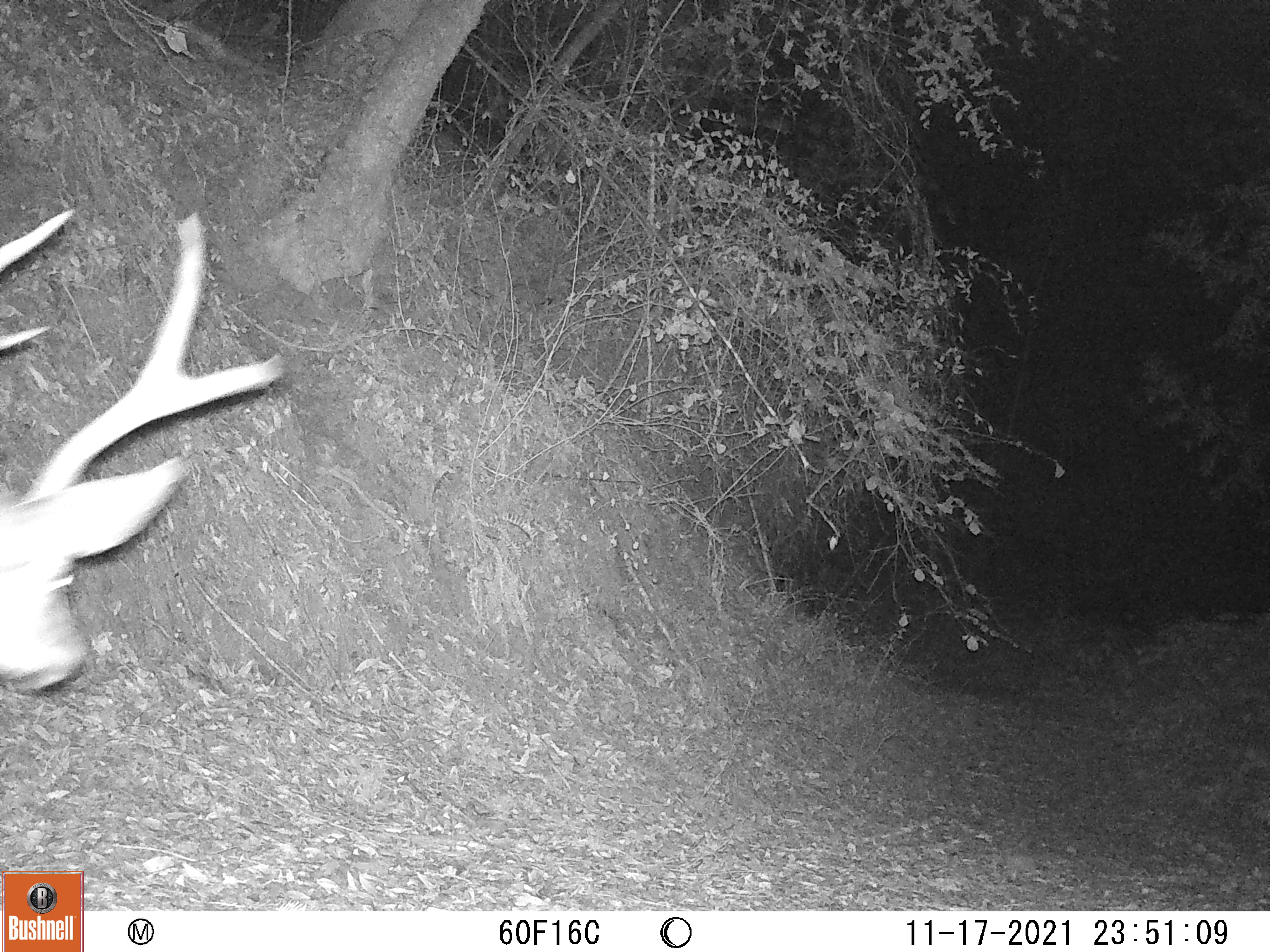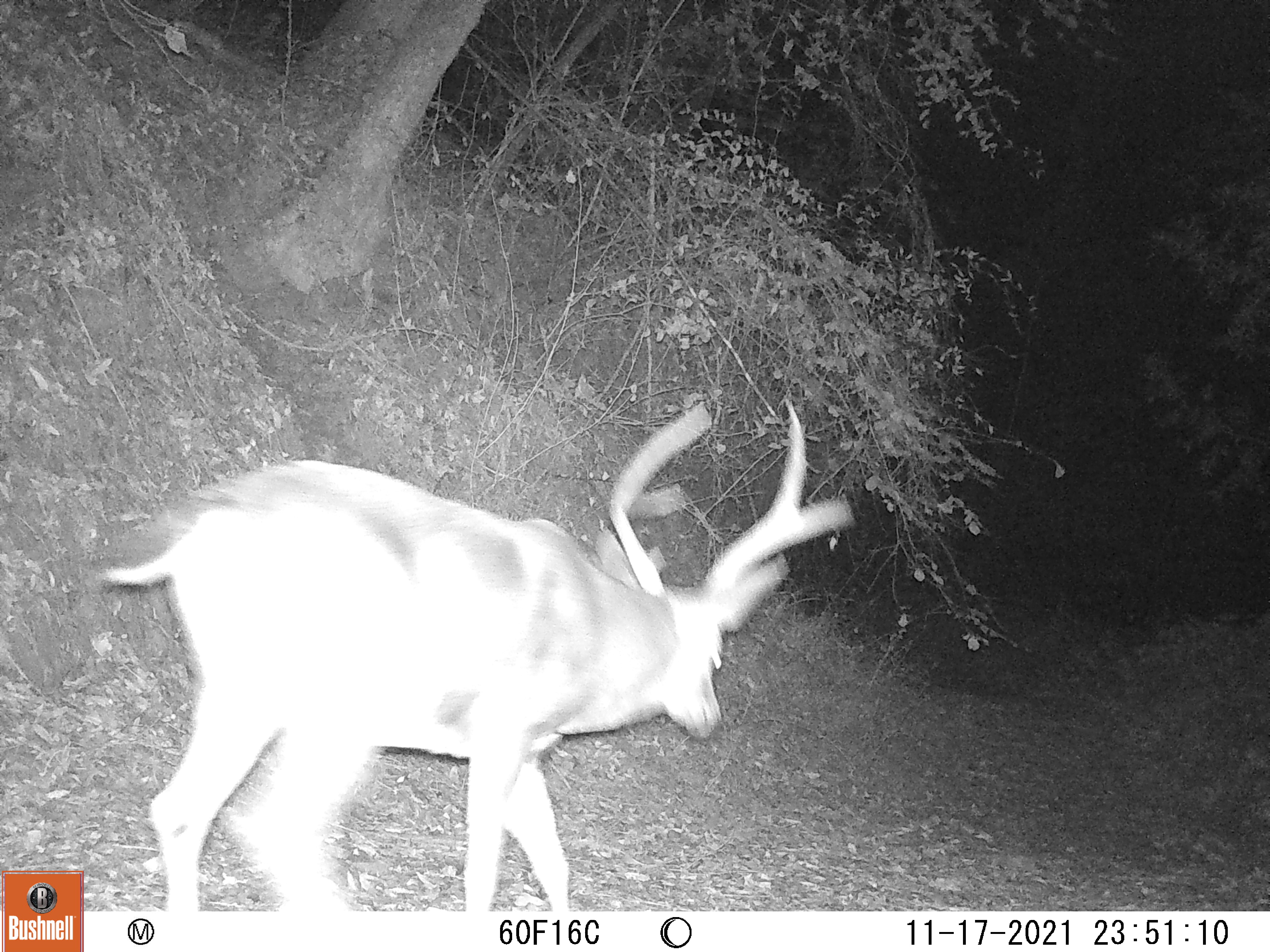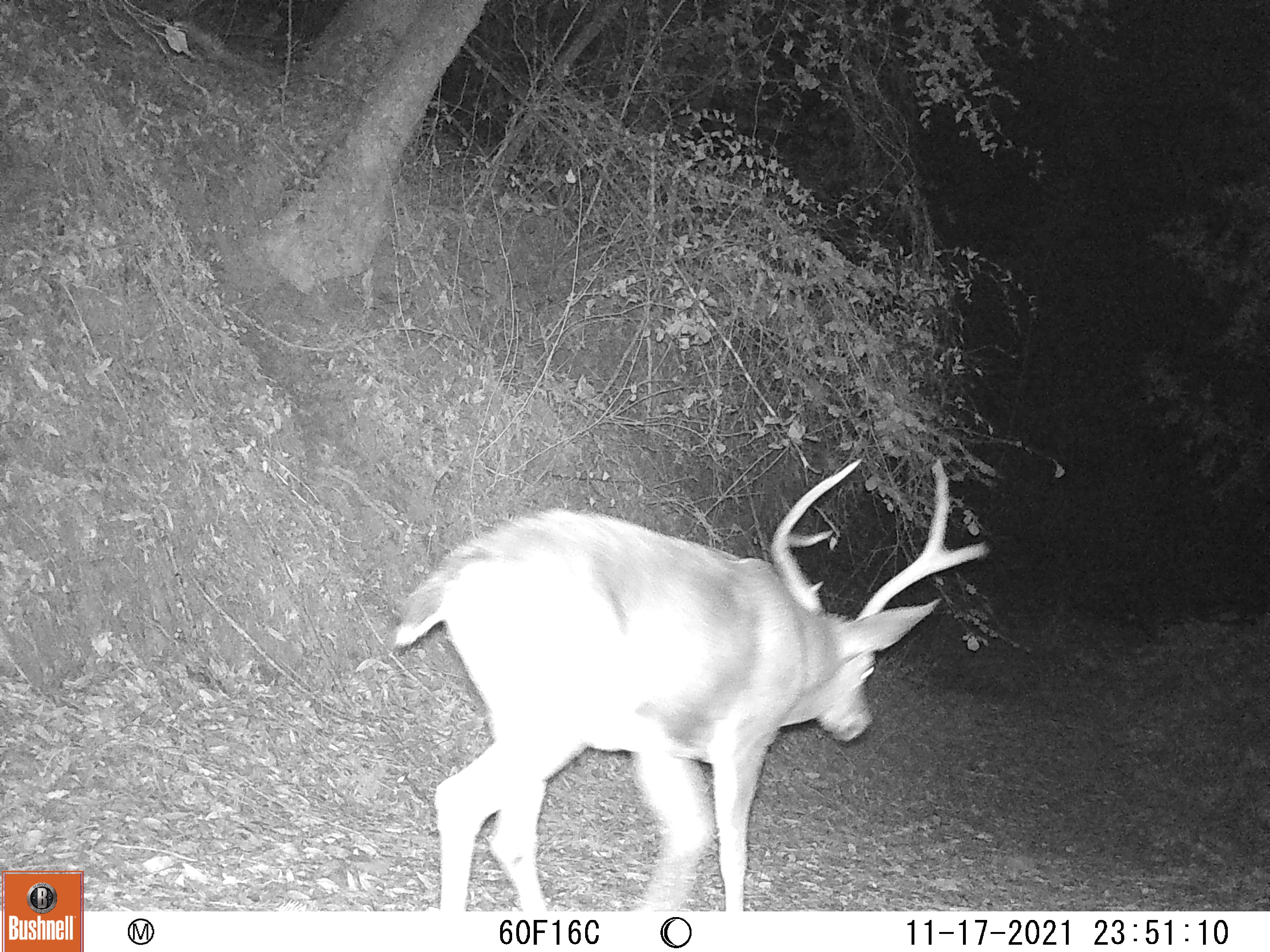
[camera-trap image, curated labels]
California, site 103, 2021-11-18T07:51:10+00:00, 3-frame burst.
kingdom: Animalia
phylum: Chordata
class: Mammalia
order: Artiodactyla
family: Cervidae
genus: Odocoileus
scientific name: Odocoileus hemionus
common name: mule deer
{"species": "mule deer (Odocoileus hemionus)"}